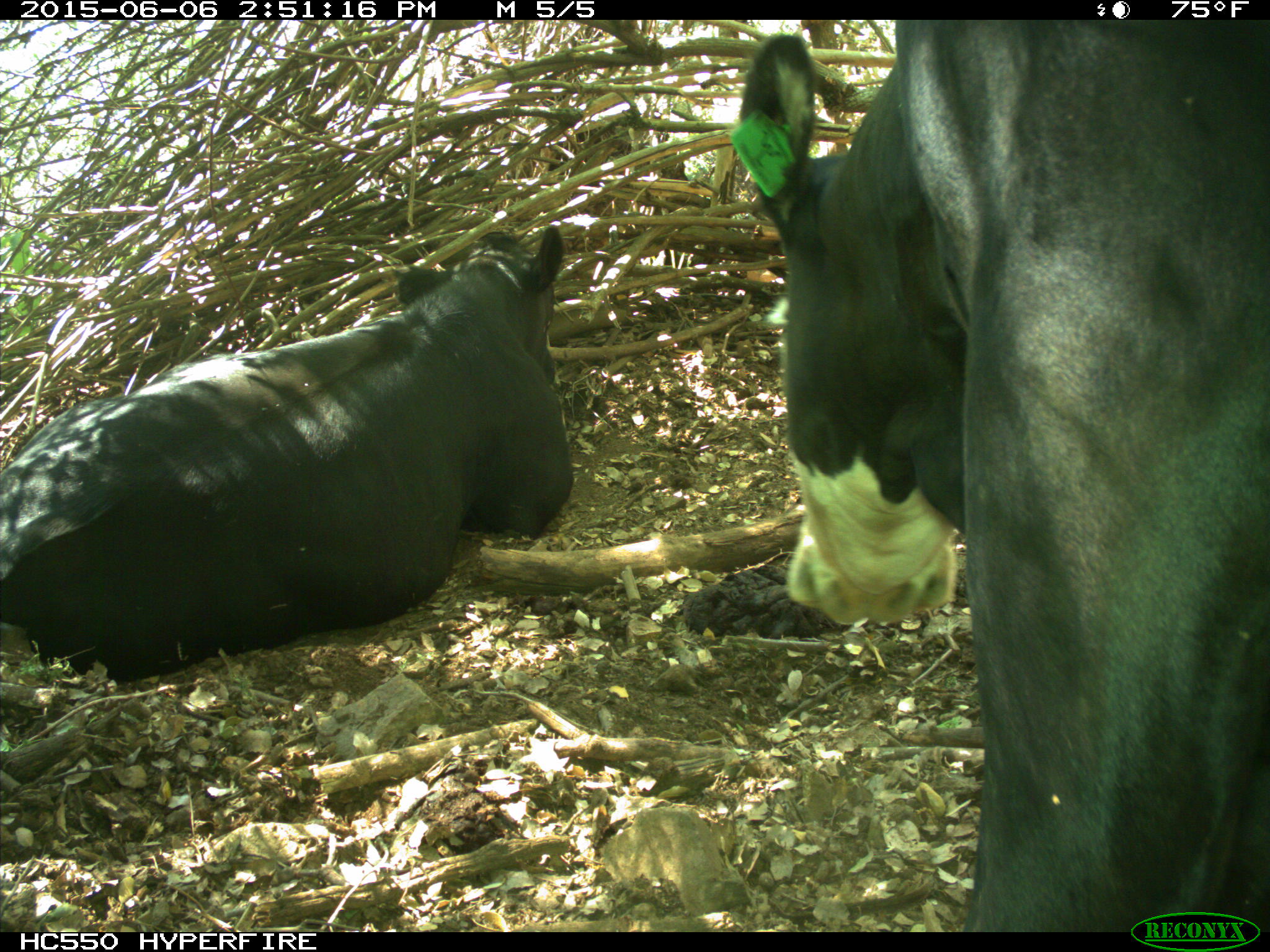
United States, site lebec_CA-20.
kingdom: Animalia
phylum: Chordata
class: Mammalia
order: Artiodactyla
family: Bovidae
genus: Bos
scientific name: Bos taurus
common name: domestic cow